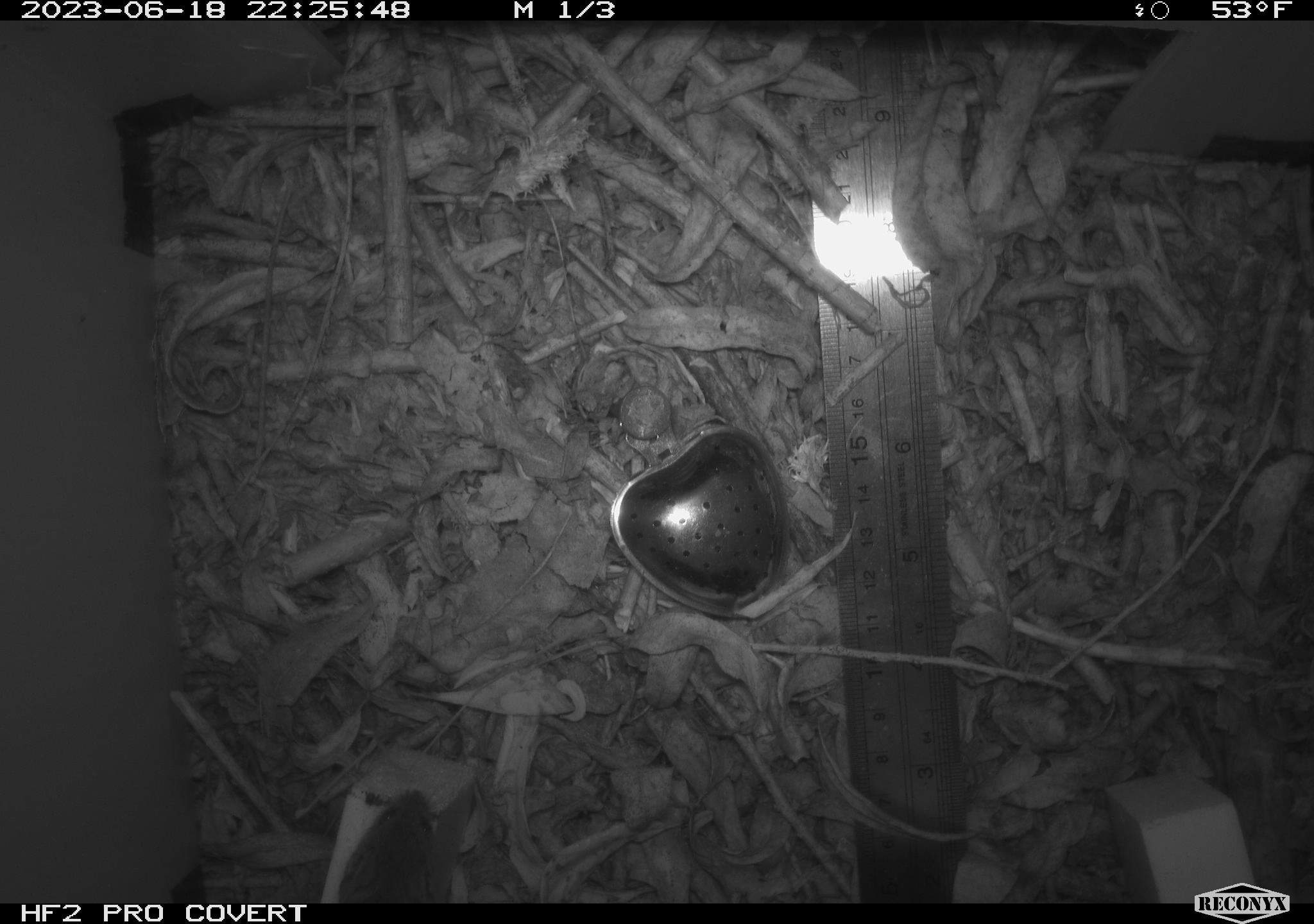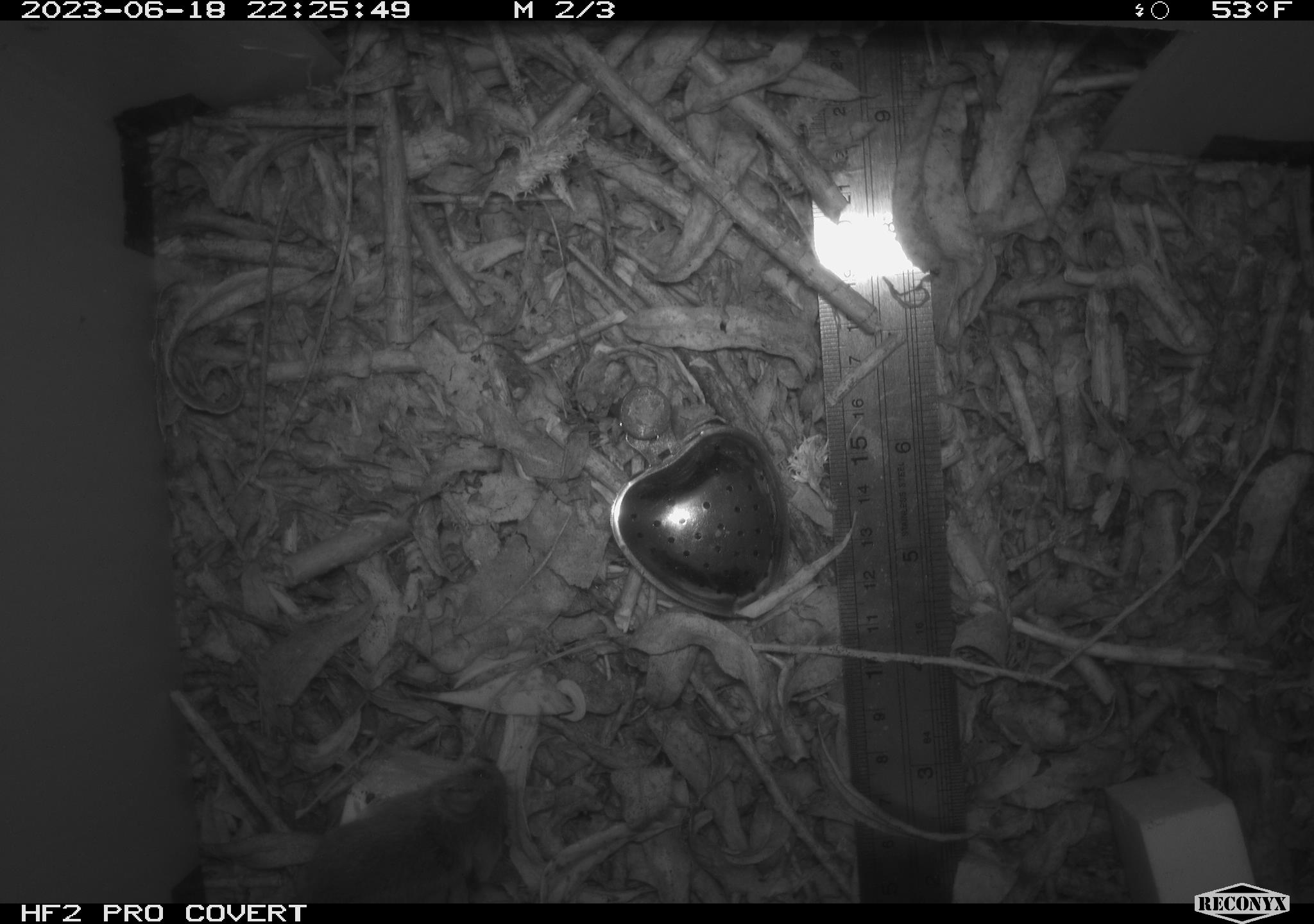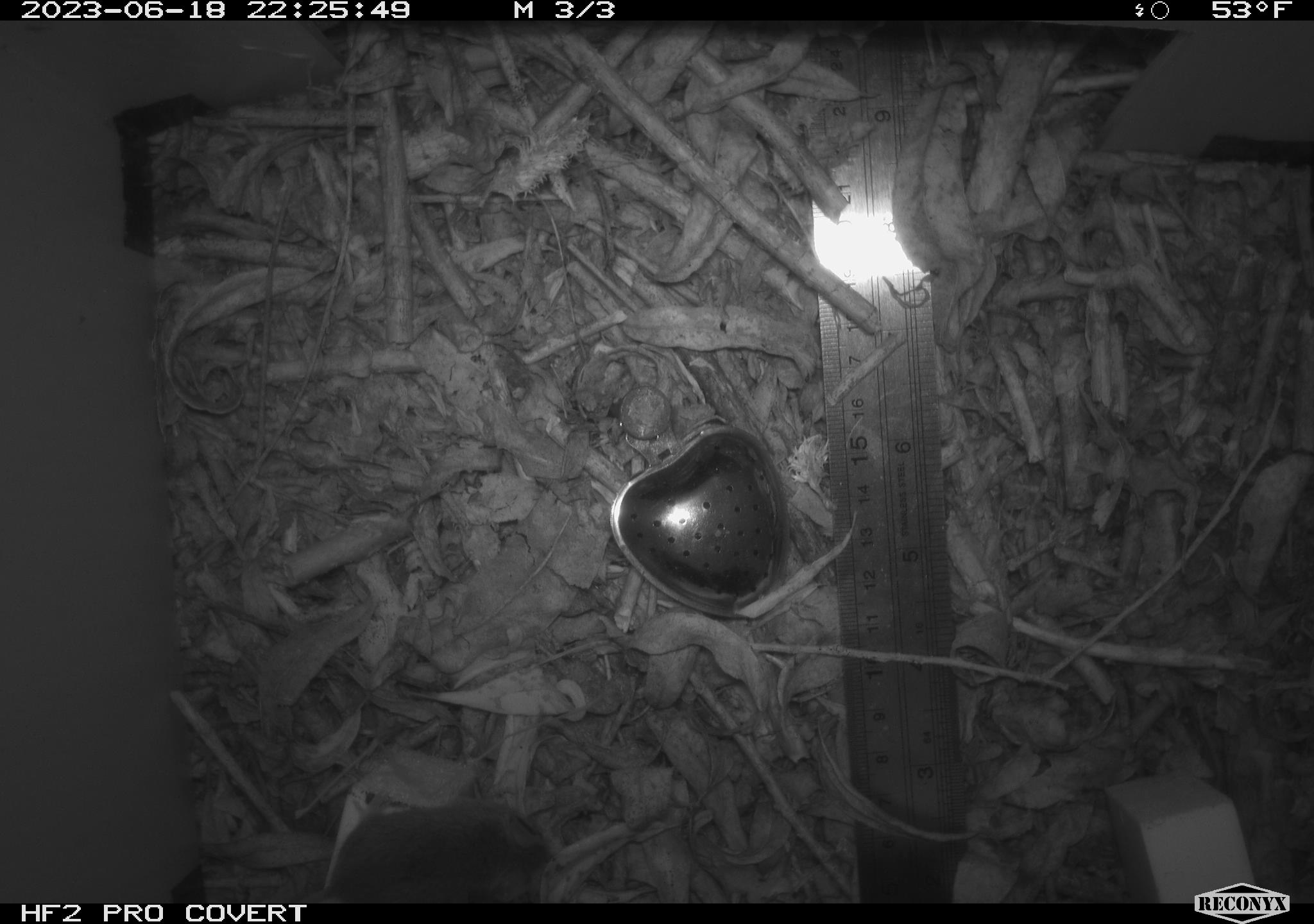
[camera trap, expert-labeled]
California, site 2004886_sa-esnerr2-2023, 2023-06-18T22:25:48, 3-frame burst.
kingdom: Animalia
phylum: Chordata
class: Mammalia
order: Rodentia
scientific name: Rodentia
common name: mouse species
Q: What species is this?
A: Mouse species (Rodentia).